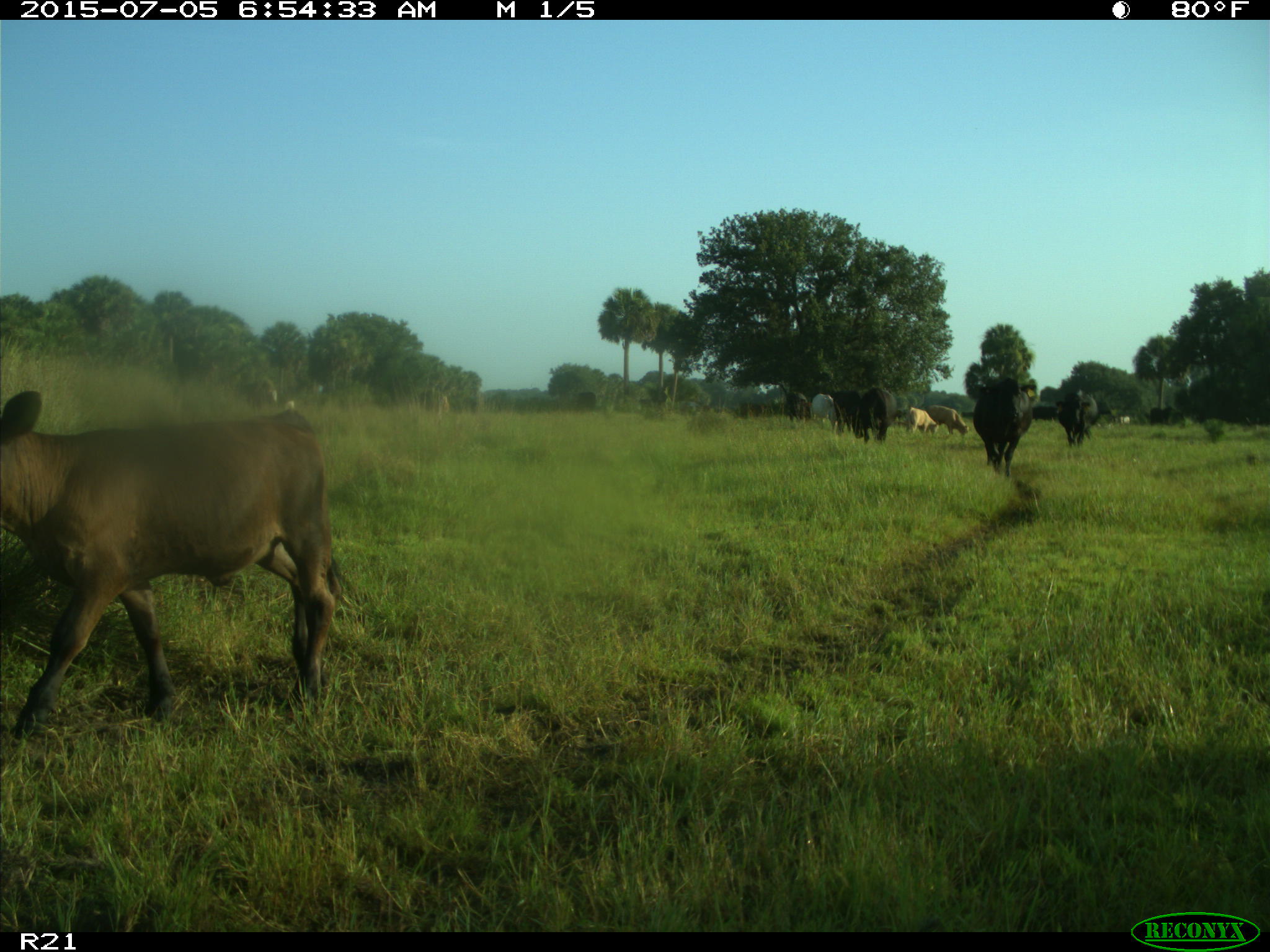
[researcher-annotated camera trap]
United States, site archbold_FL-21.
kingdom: Animalia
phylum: Chordata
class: Mammalia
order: Artiodactyla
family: Bovidae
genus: Bos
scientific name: Bos taurus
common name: domestic cow